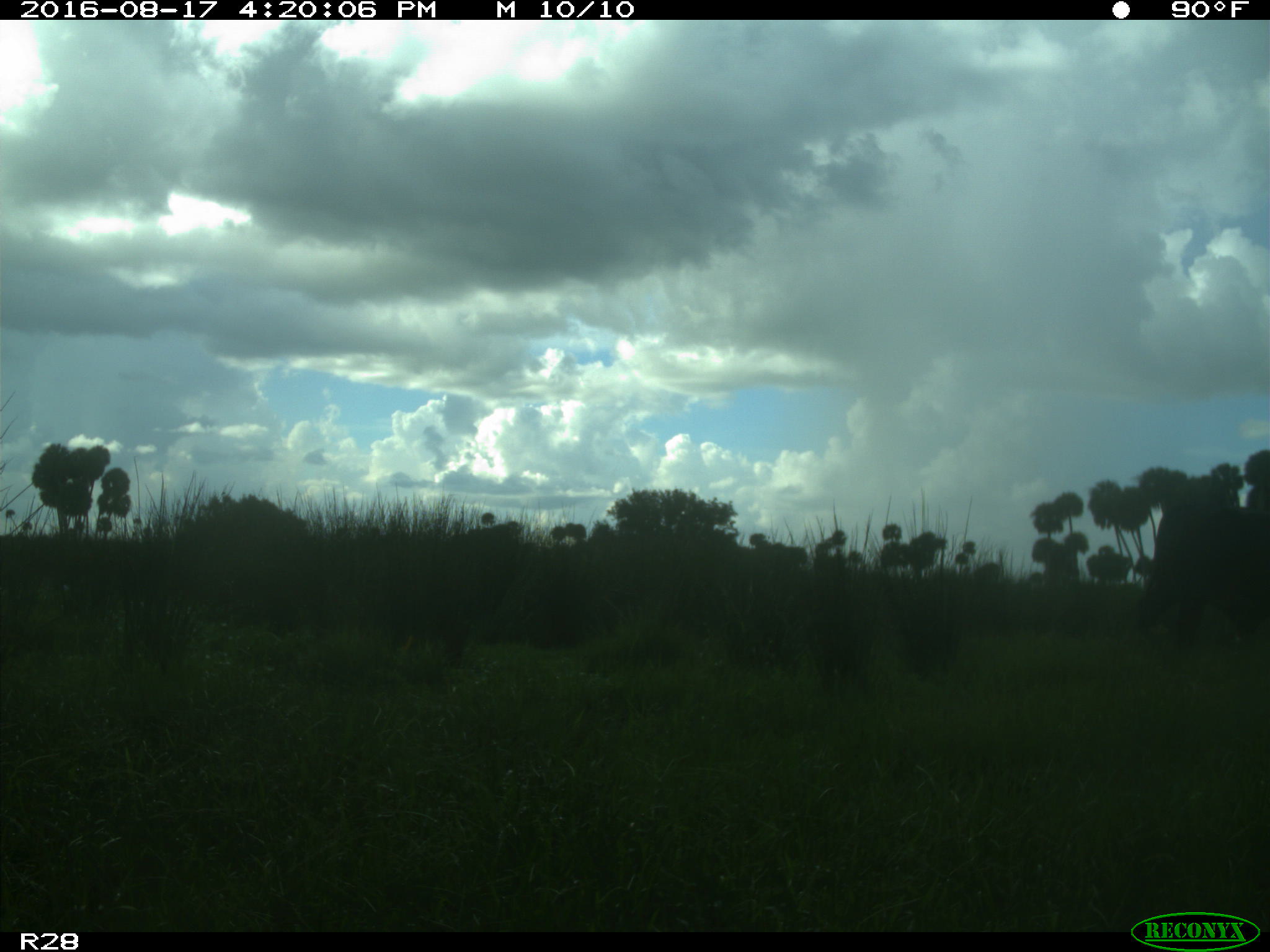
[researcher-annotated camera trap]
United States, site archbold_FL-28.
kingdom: Animalia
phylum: Chordata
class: Mammalia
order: Artiodactyla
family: Bovidae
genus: Bos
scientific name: Bos taurus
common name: domestic cow